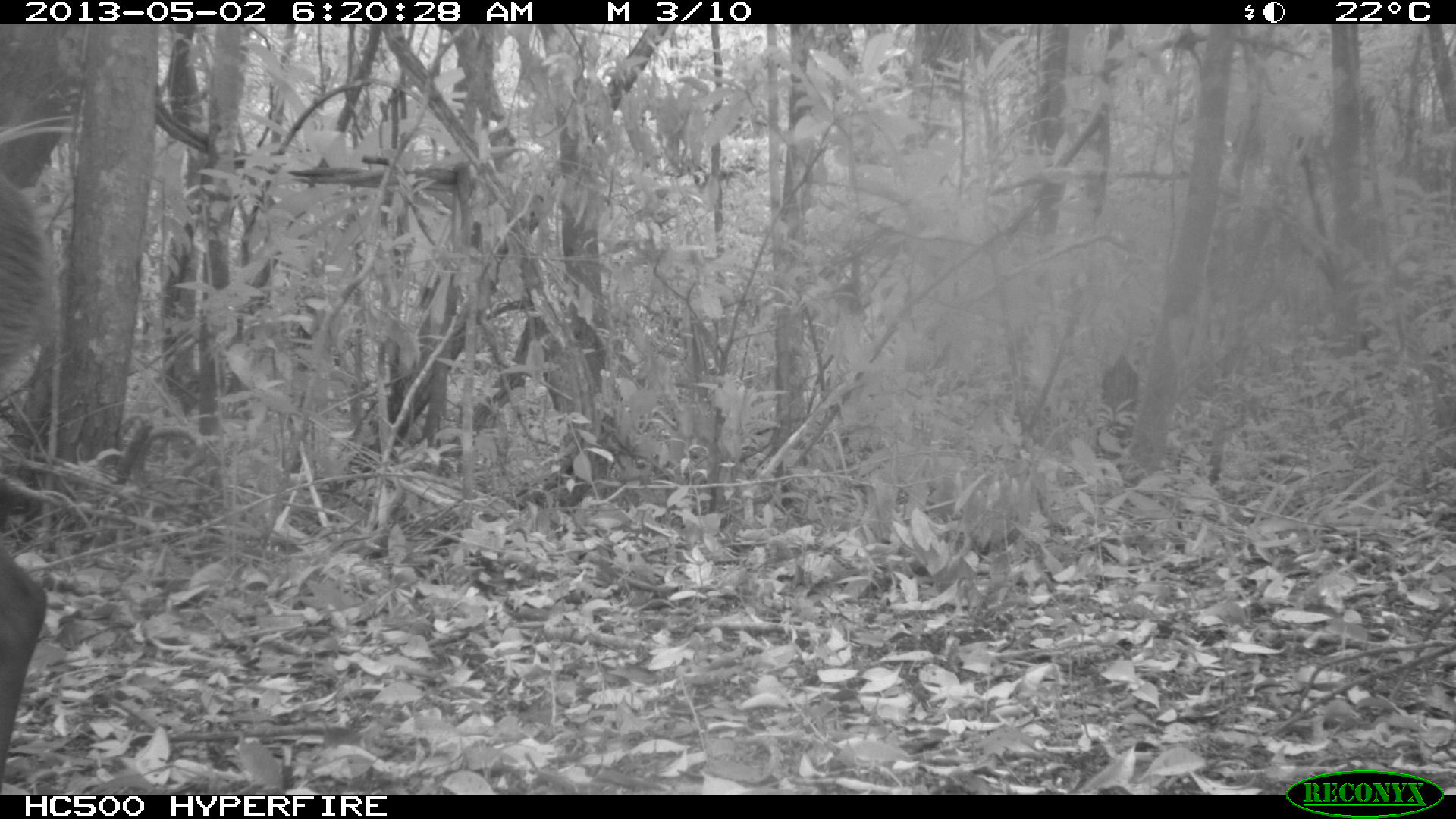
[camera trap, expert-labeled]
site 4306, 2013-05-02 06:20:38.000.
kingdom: Animalia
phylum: Chordata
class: Mammalia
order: Artiodactyla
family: Cervidae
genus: Mazama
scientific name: Mazama temama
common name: central american red brocket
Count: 1.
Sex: male.